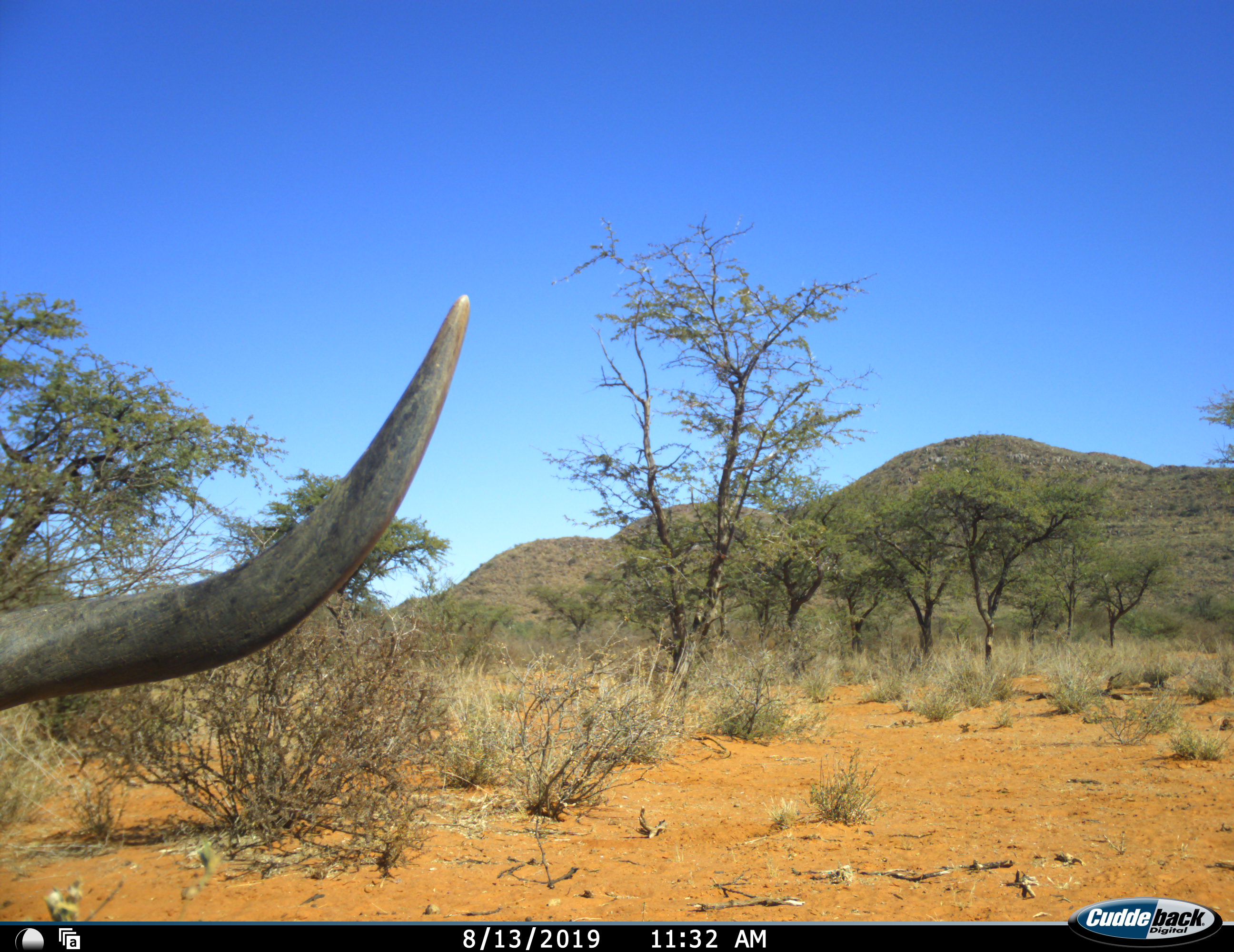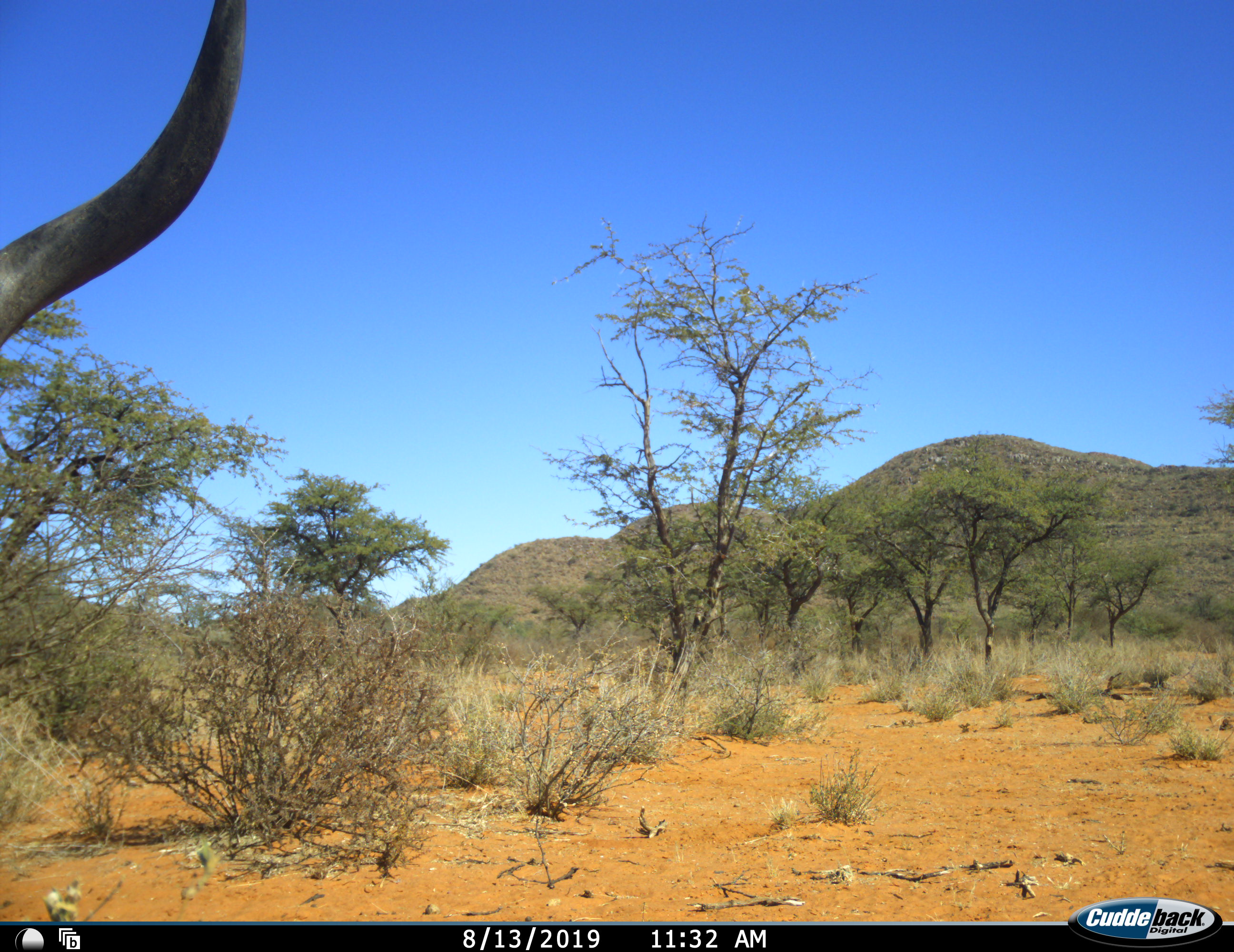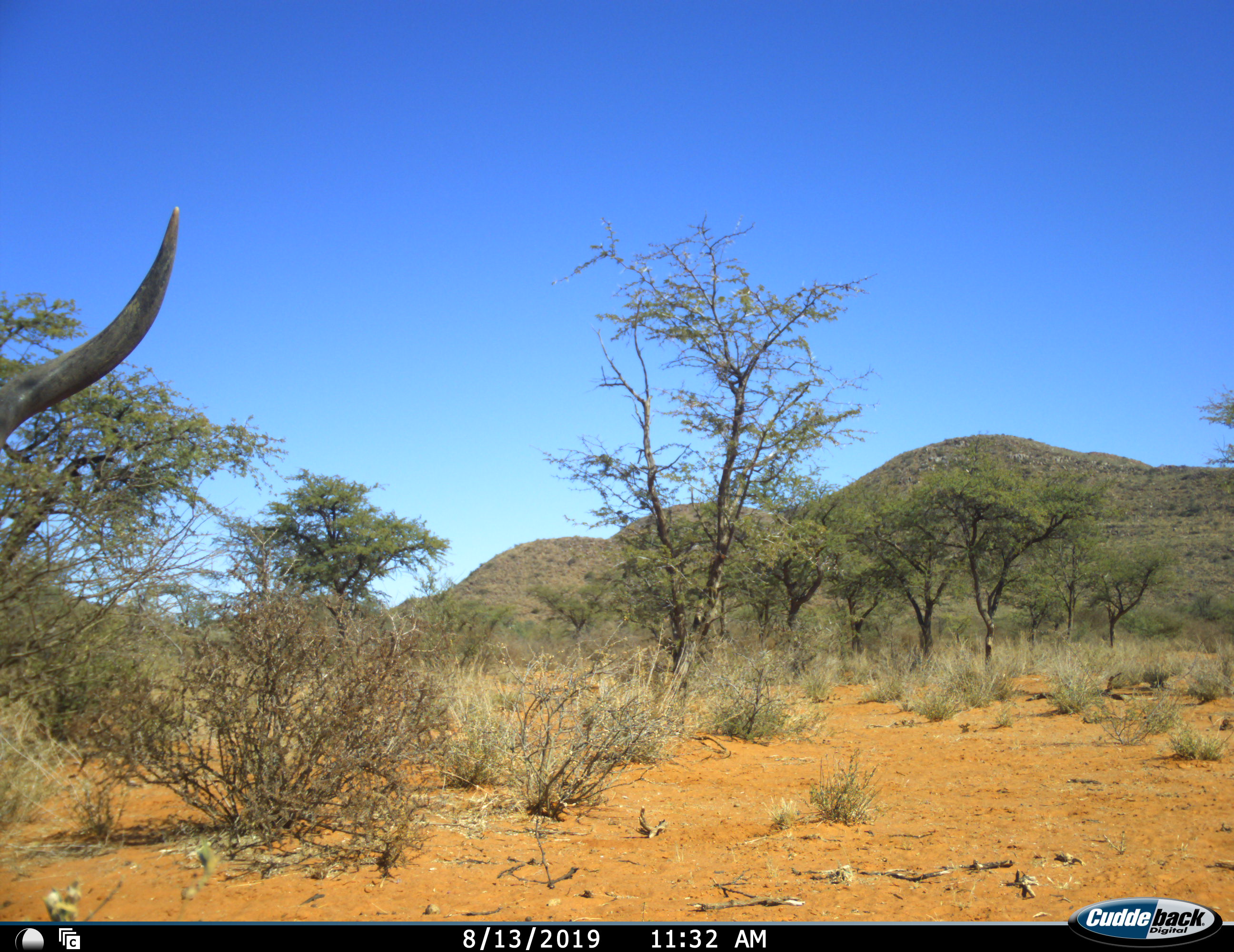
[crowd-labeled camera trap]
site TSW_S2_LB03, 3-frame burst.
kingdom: Animalia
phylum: Chordata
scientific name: Vertebrata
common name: domestic animal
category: domesticanimal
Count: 1.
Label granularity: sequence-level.